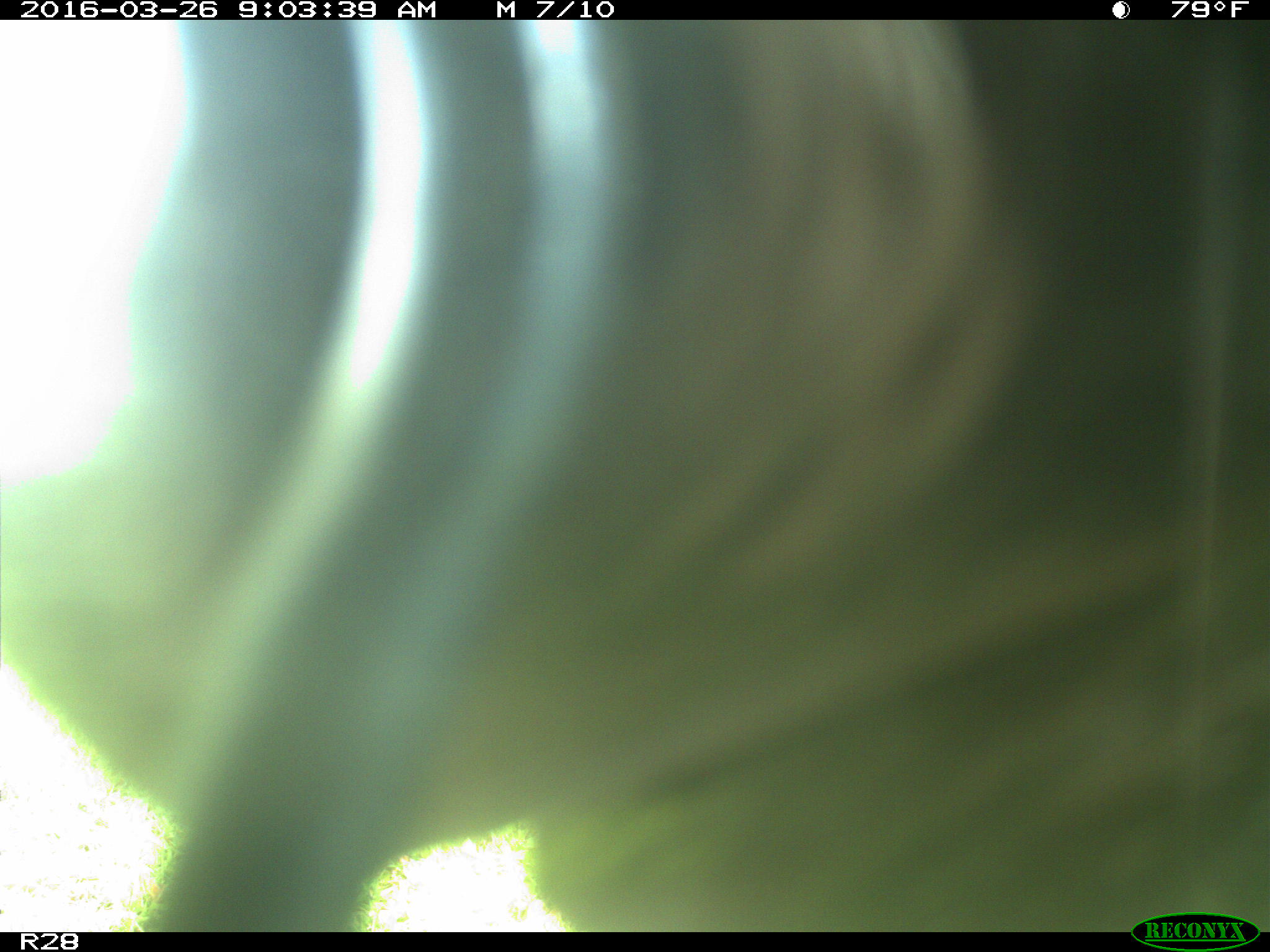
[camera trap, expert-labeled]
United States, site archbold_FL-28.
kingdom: Animalia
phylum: Chordata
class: Mammalia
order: Artiodactyla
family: Bovidae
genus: Bos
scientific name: Bos taurus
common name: domestic cow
Bos taurus (domestic cow).